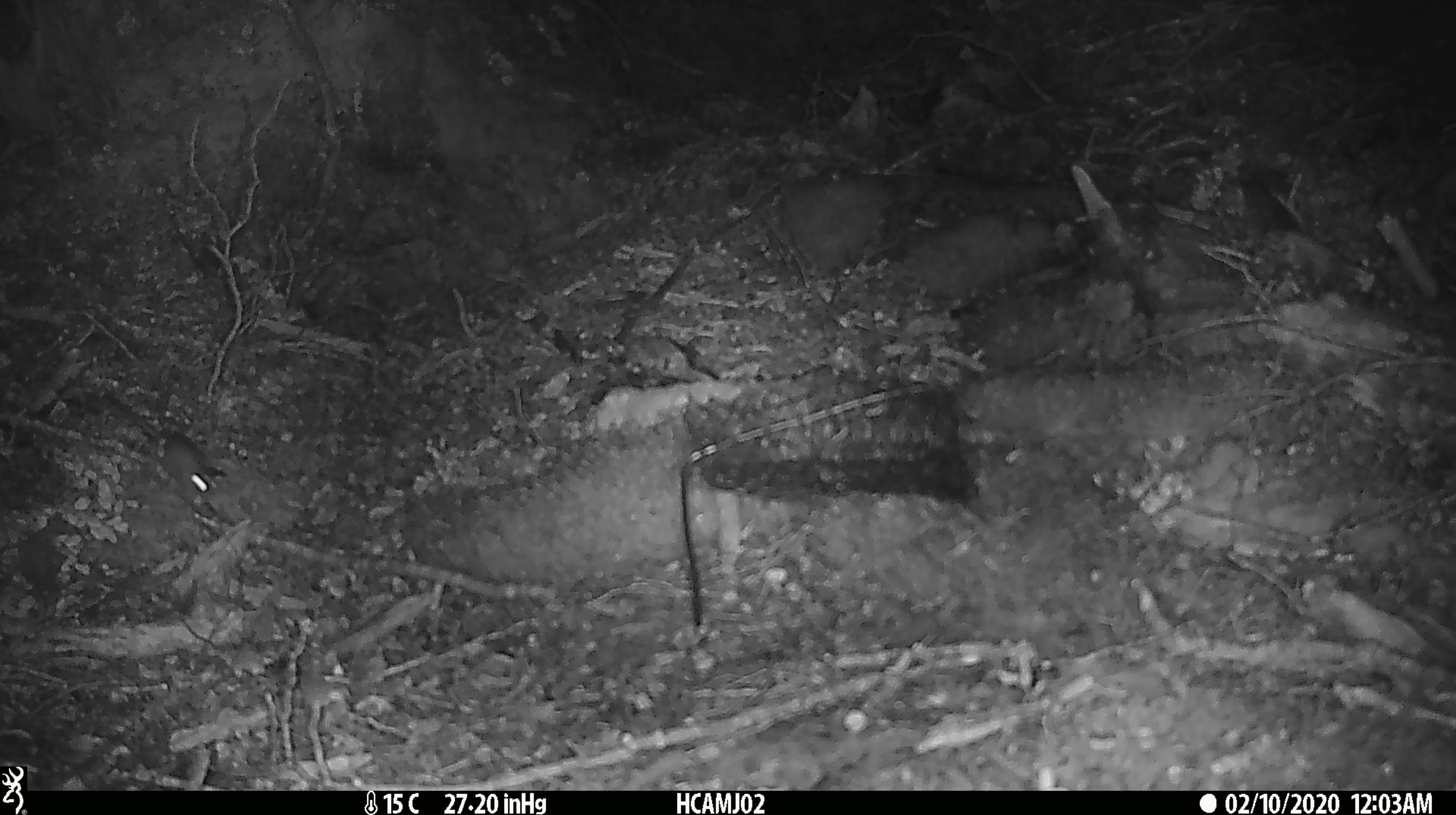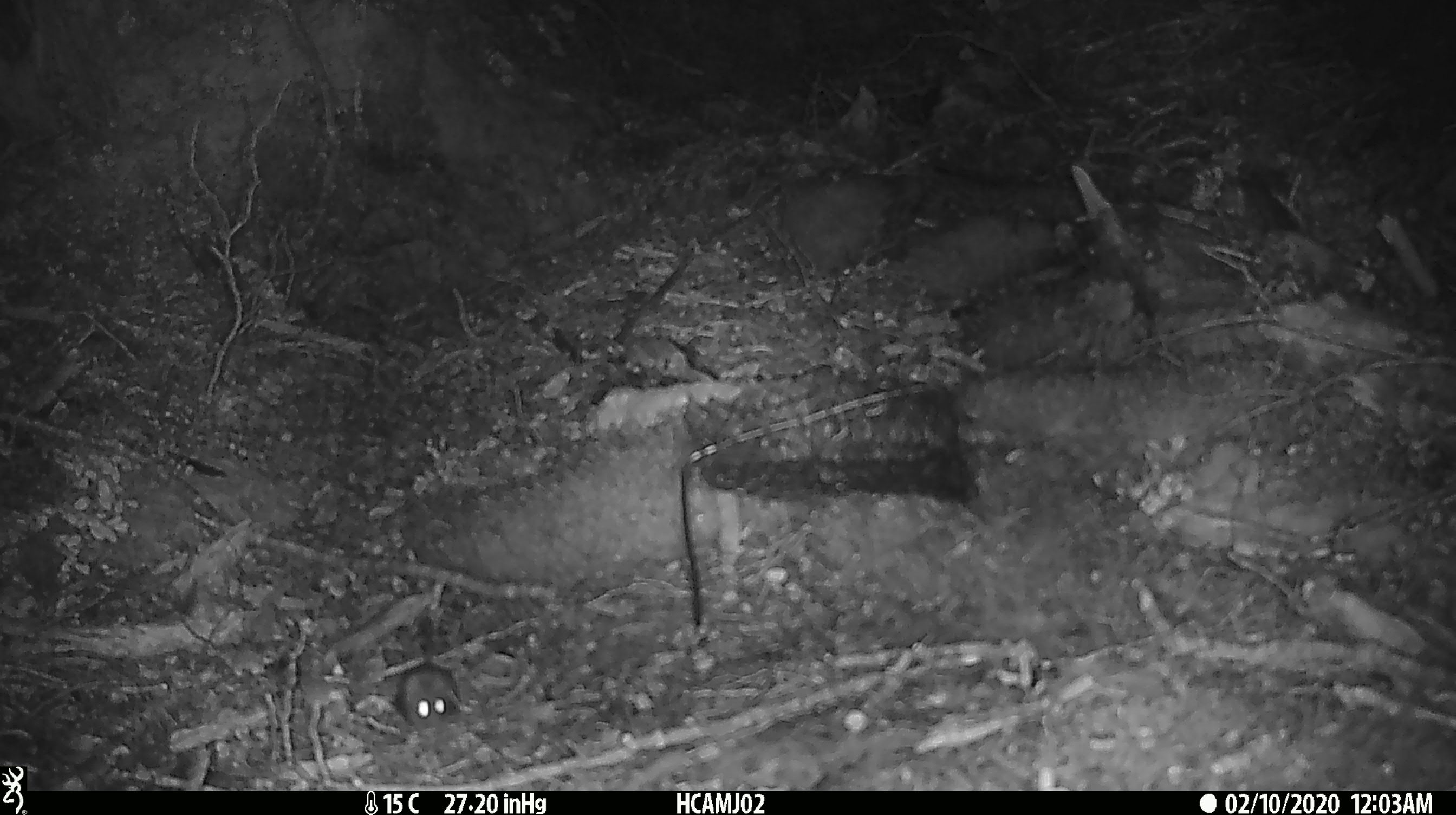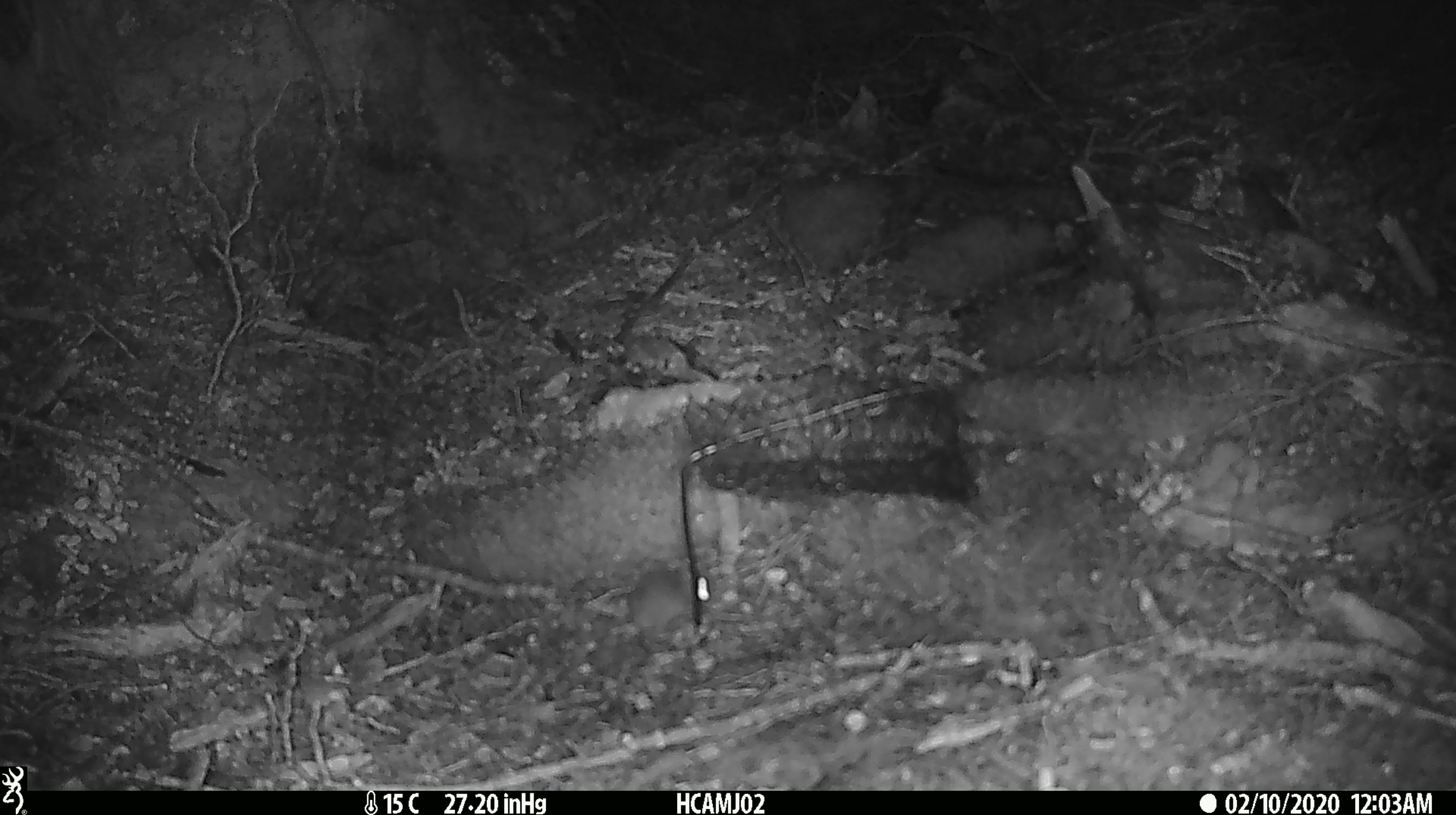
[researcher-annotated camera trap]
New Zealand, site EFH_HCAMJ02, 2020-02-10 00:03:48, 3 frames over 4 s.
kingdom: Animalia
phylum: Chordata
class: Mammalia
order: Rodentia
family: Muridae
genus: Mus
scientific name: Mus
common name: mouse